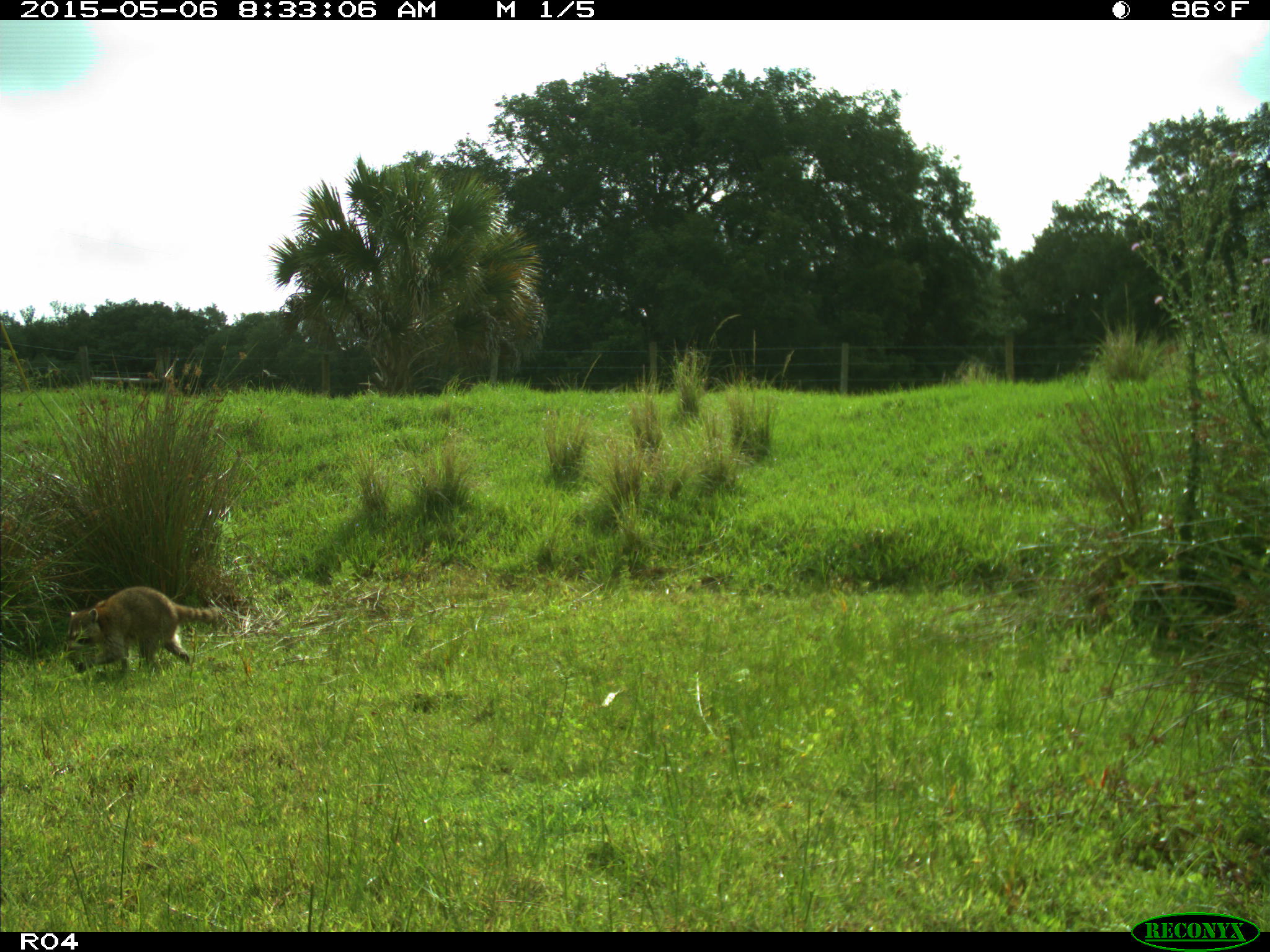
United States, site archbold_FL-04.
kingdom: Animalia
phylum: Chordata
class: Mammalia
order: Carnivora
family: Procyonidae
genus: Procyon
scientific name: Procyon lotor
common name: common raccoon